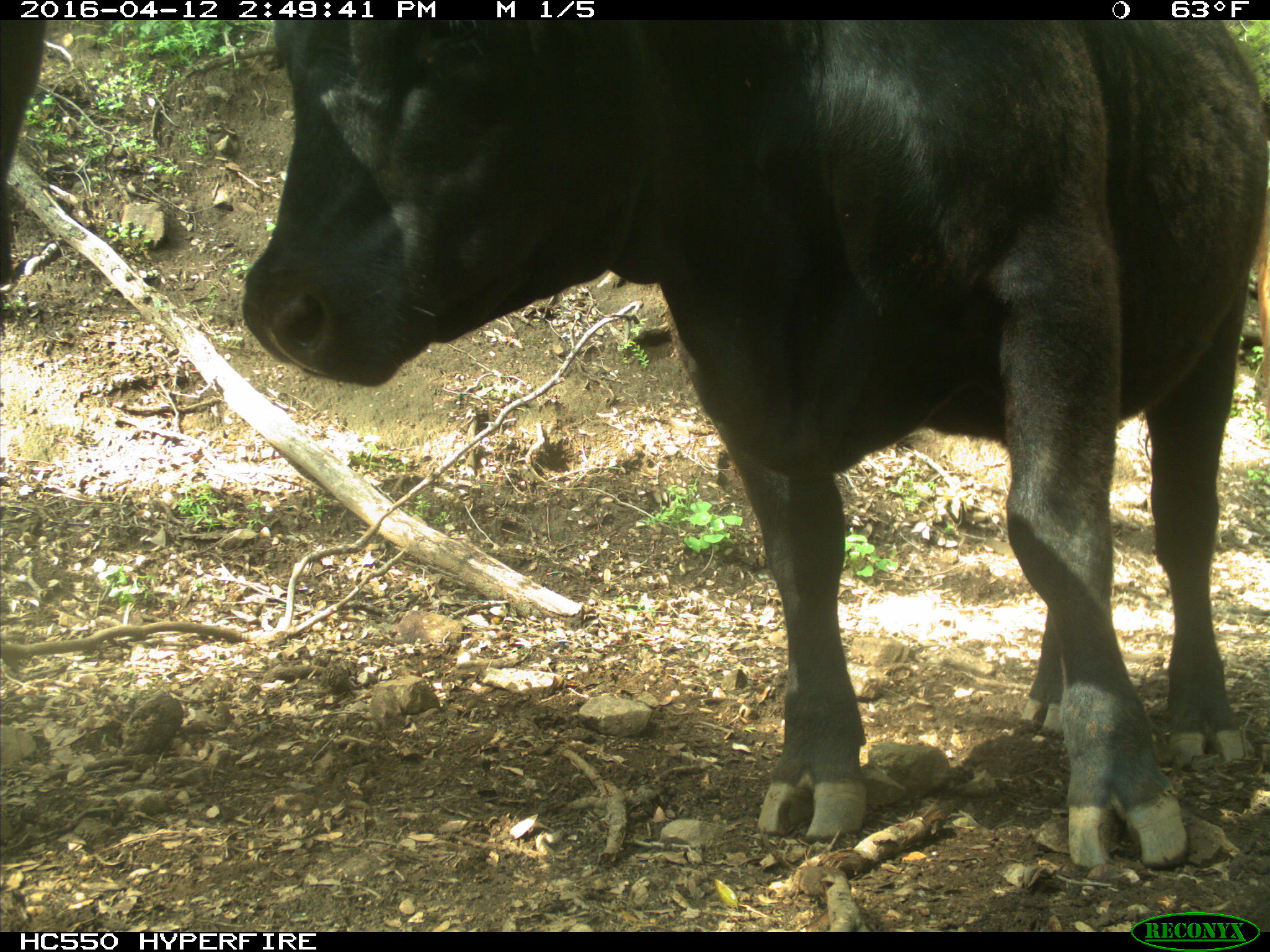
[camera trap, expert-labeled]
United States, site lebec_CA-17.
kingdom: Animalia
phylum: Chordata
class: Mammalia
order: Artiodactyla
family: Bovidae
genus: Bos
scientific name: Bos taurus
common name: domestic cow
Bos taurus (domestic cow).